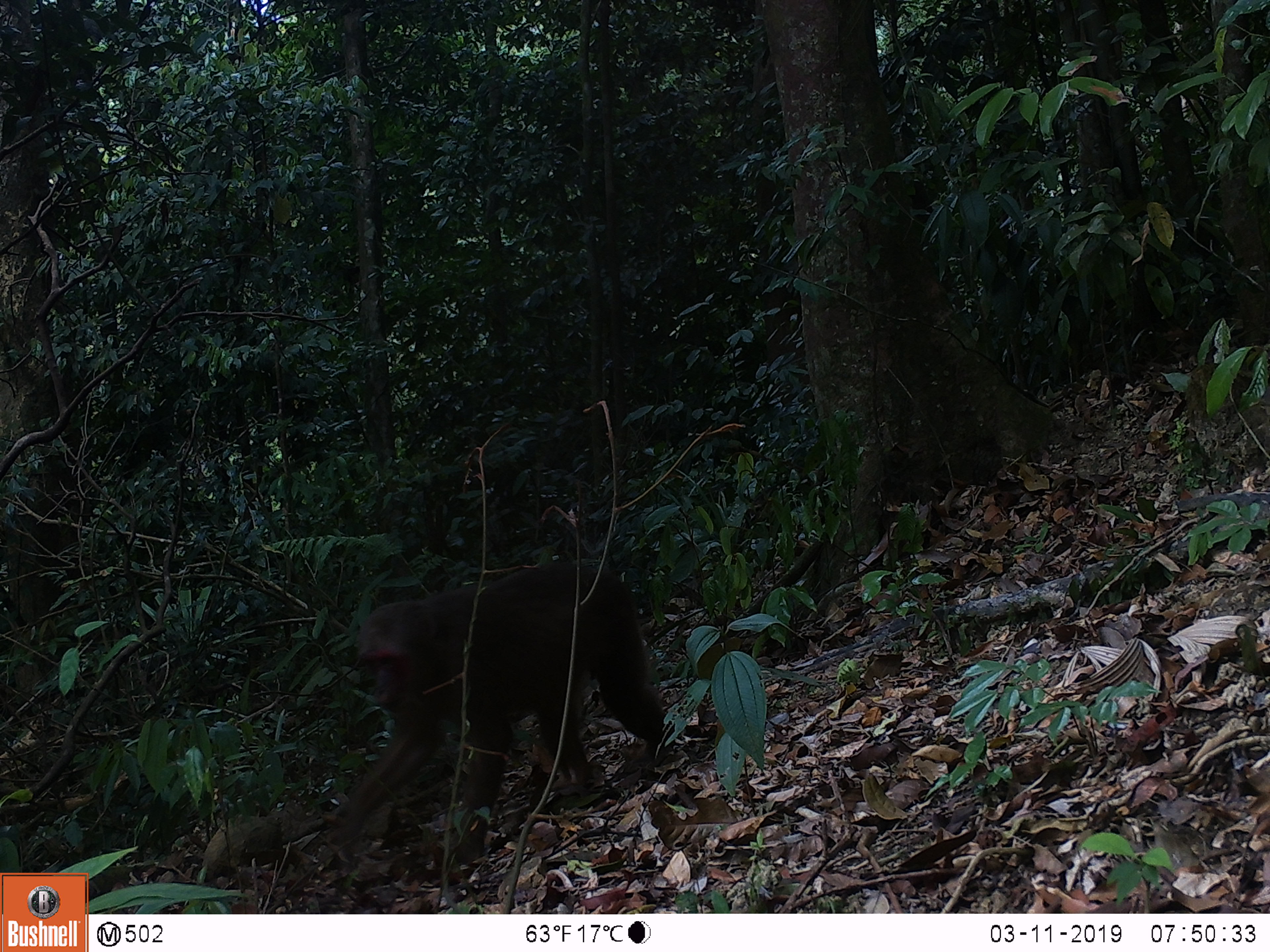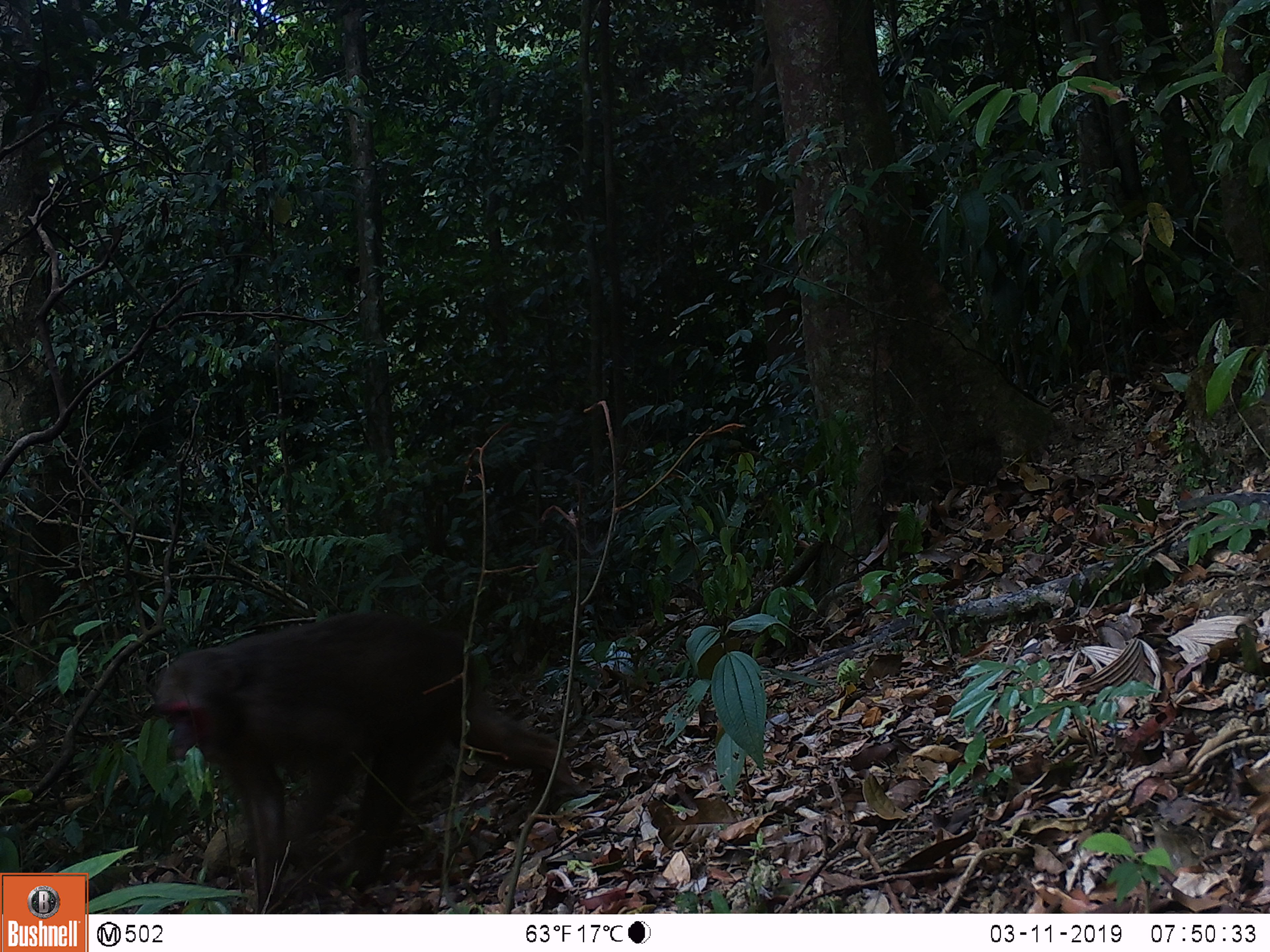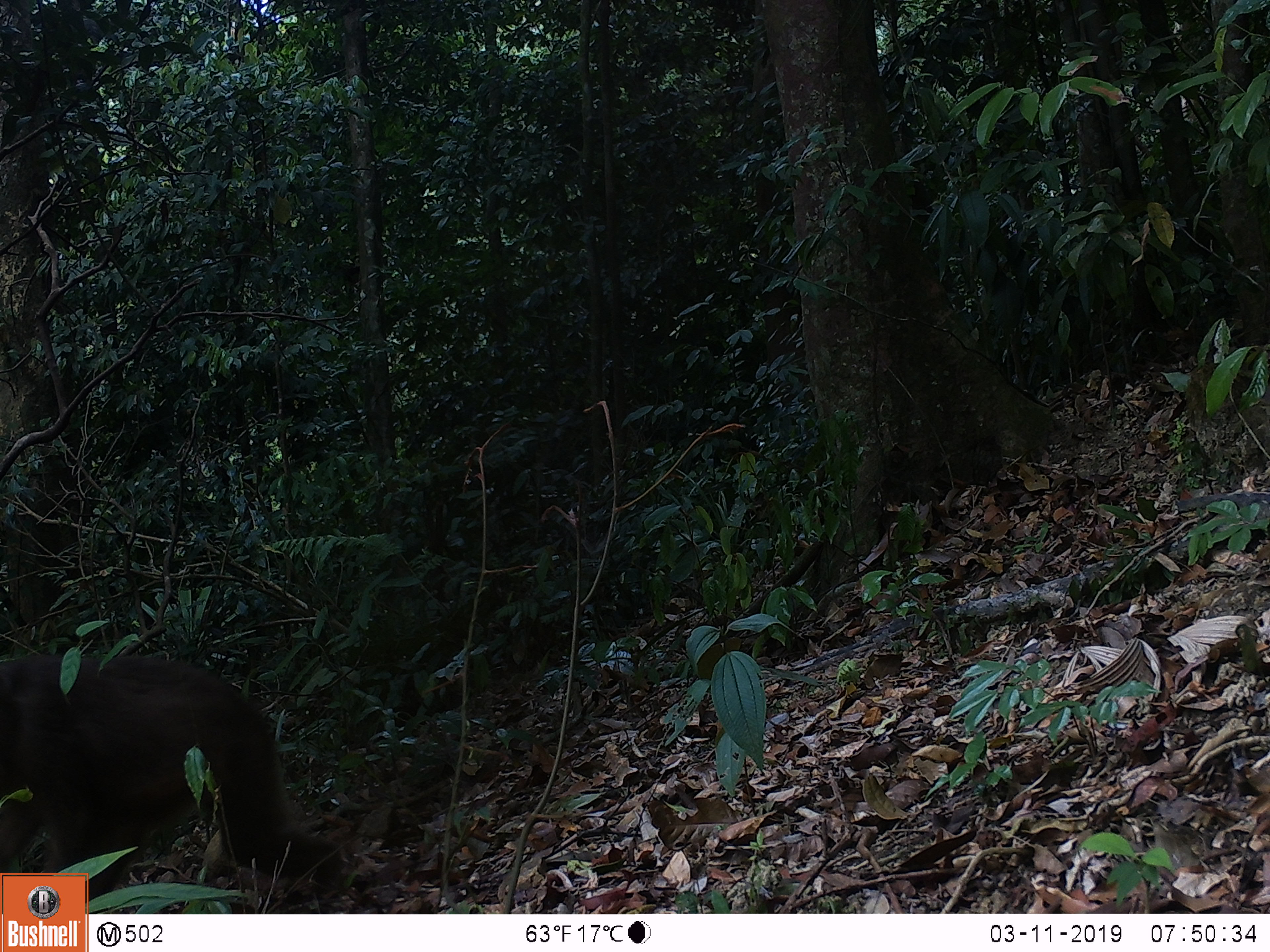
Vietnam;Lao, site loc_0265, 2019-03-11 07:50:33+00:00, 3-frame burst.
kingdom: Animalia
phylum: Chordata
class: Mammalia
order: Primates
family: Cercopithecidae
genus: Macaca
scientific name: Macaca arctoides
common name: stump-tailed macaque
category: stump tailed macaque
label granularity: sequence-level